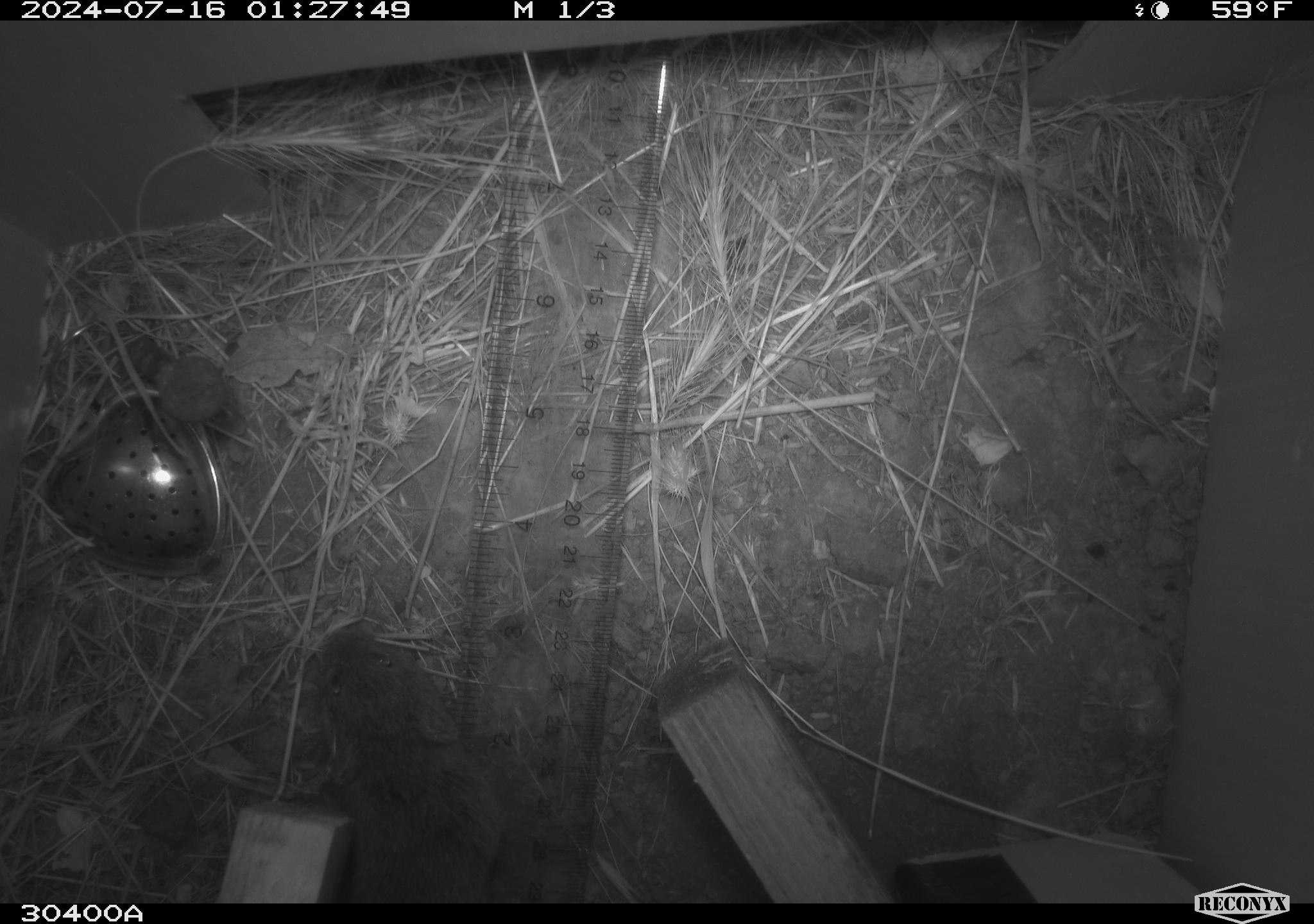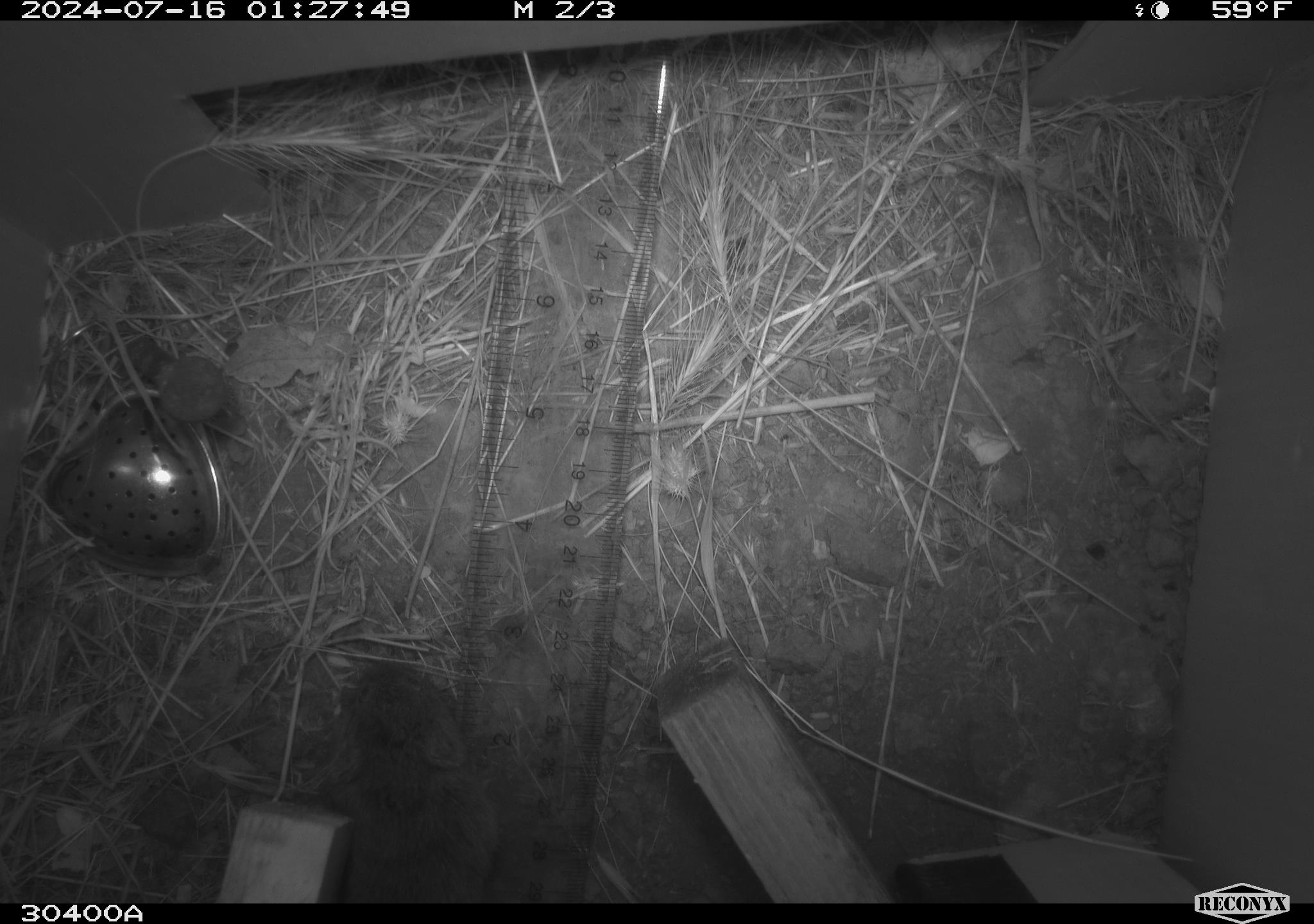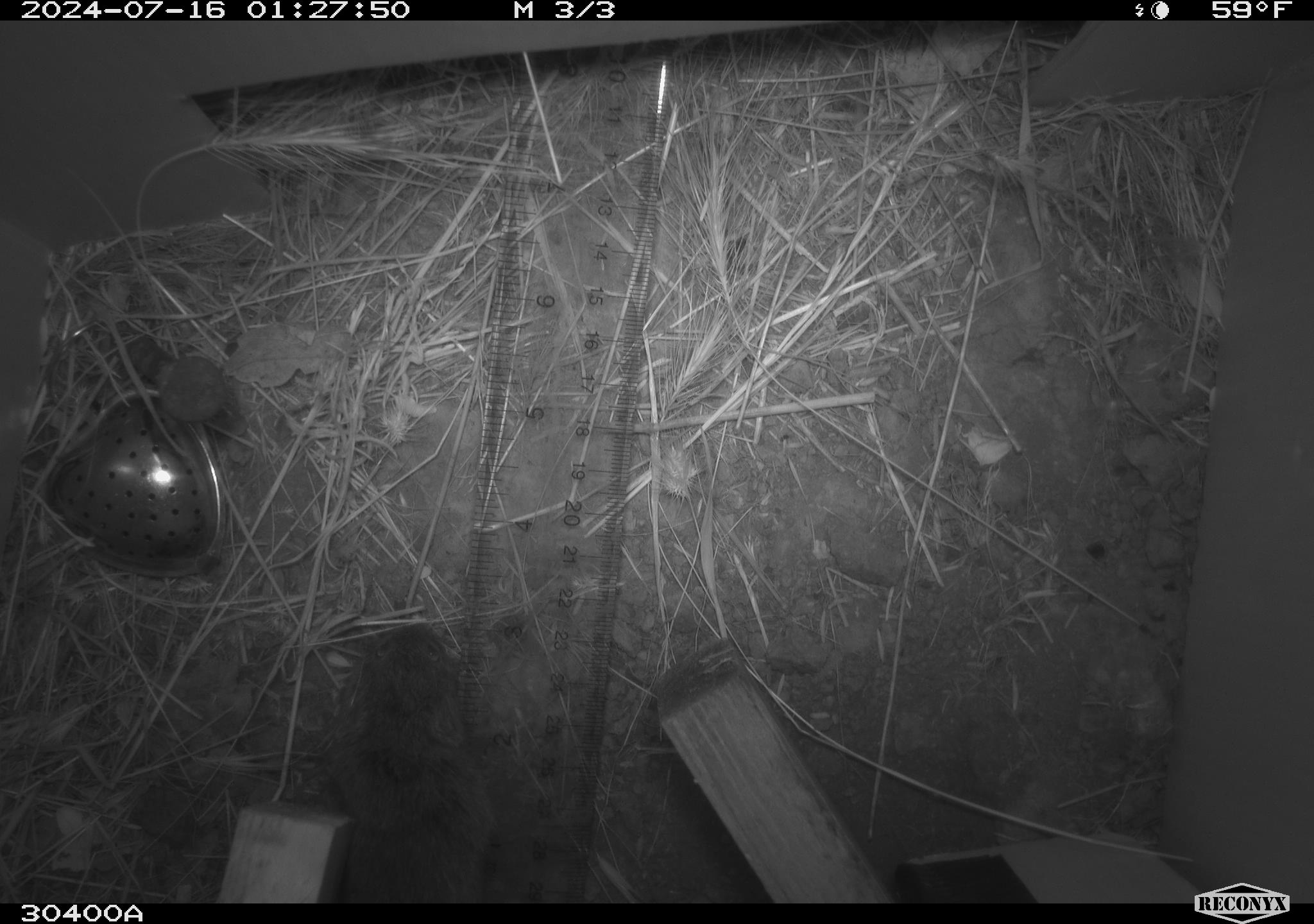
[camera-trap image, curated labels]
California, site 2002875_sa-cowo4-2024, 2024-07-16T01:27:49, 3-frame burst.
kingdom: Animalia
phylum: Chordata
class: Mammalia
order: Rodentia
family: Cricetidae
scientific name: Arvicolinae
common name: voles, lemmings, and muskrats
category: arvicolinae subfamily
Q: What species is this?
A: Arvicolinae subfamily (voles, lemmings, and muskrats) (Arvicolinae).